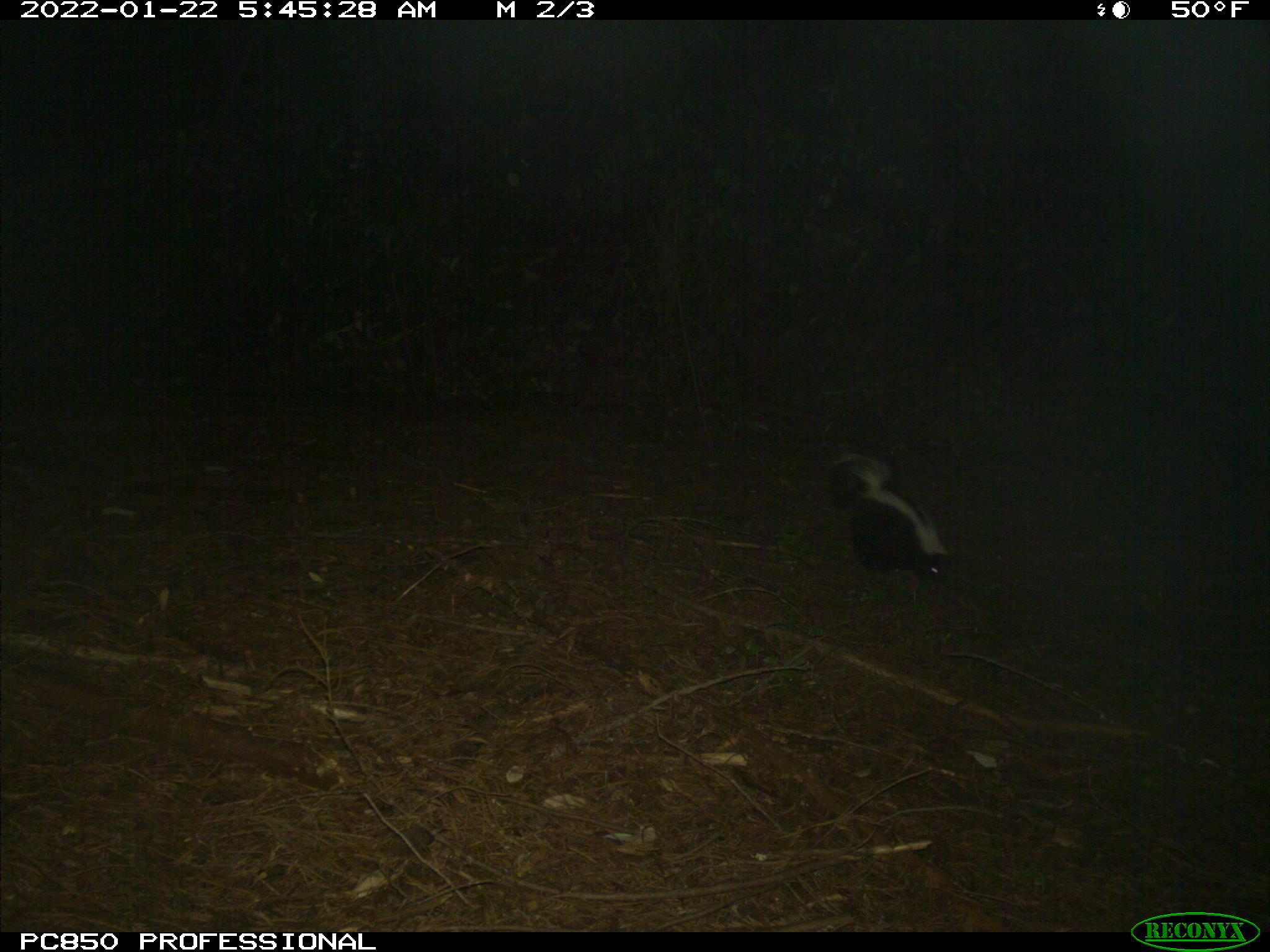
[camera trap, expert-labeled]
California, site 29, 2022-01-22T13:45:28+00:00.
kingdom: Animalia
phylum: Chordata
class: Mammalia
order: Carnivora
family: Mephitidae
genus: Mephitis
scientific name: Mephitis mephitis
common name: striped skunk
Striped skunk (Mephitis mephitis).